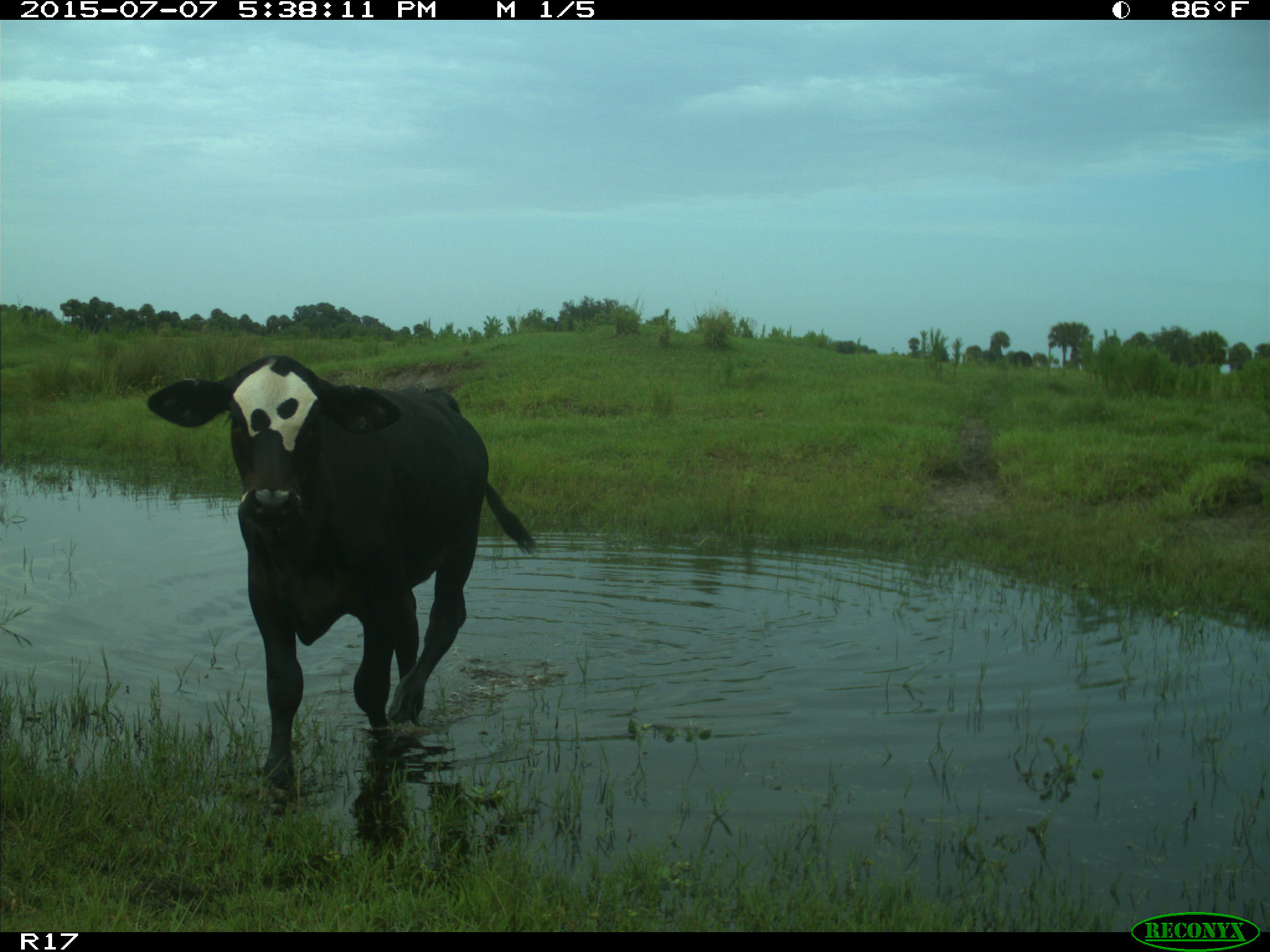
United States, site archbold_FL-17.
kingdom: Animalia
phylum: Chordata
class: Mammalia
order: Artiodactyla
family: Bovidae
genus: Bos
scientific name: Bos taurus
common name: domestic cow